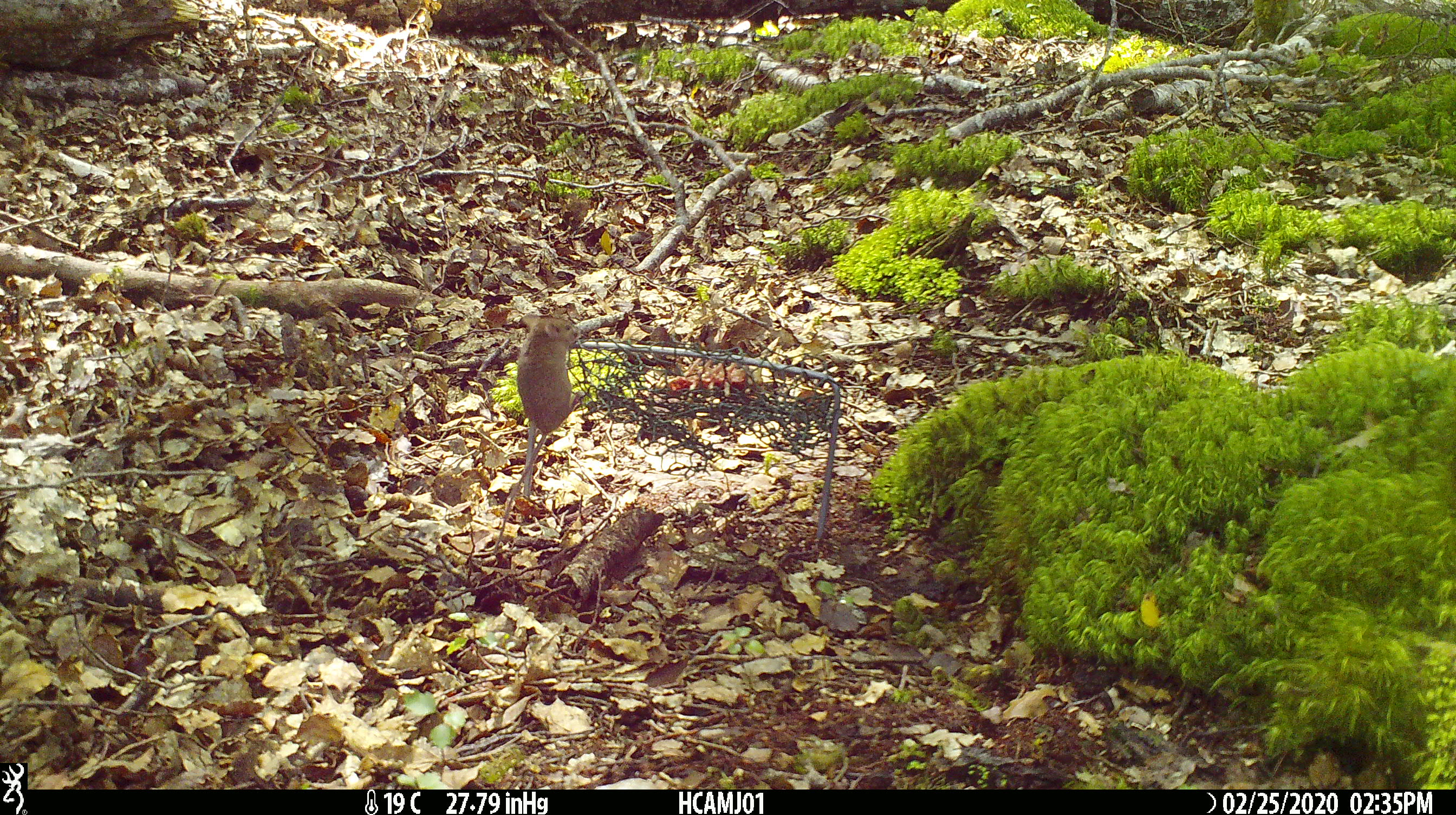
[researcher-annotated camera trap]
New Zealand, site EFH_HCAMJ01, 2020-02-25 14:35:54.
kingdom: Animalia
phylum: Chordata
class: Mammalia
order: Rodentia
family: Muridae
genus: Mus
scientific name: Mus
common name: mouse